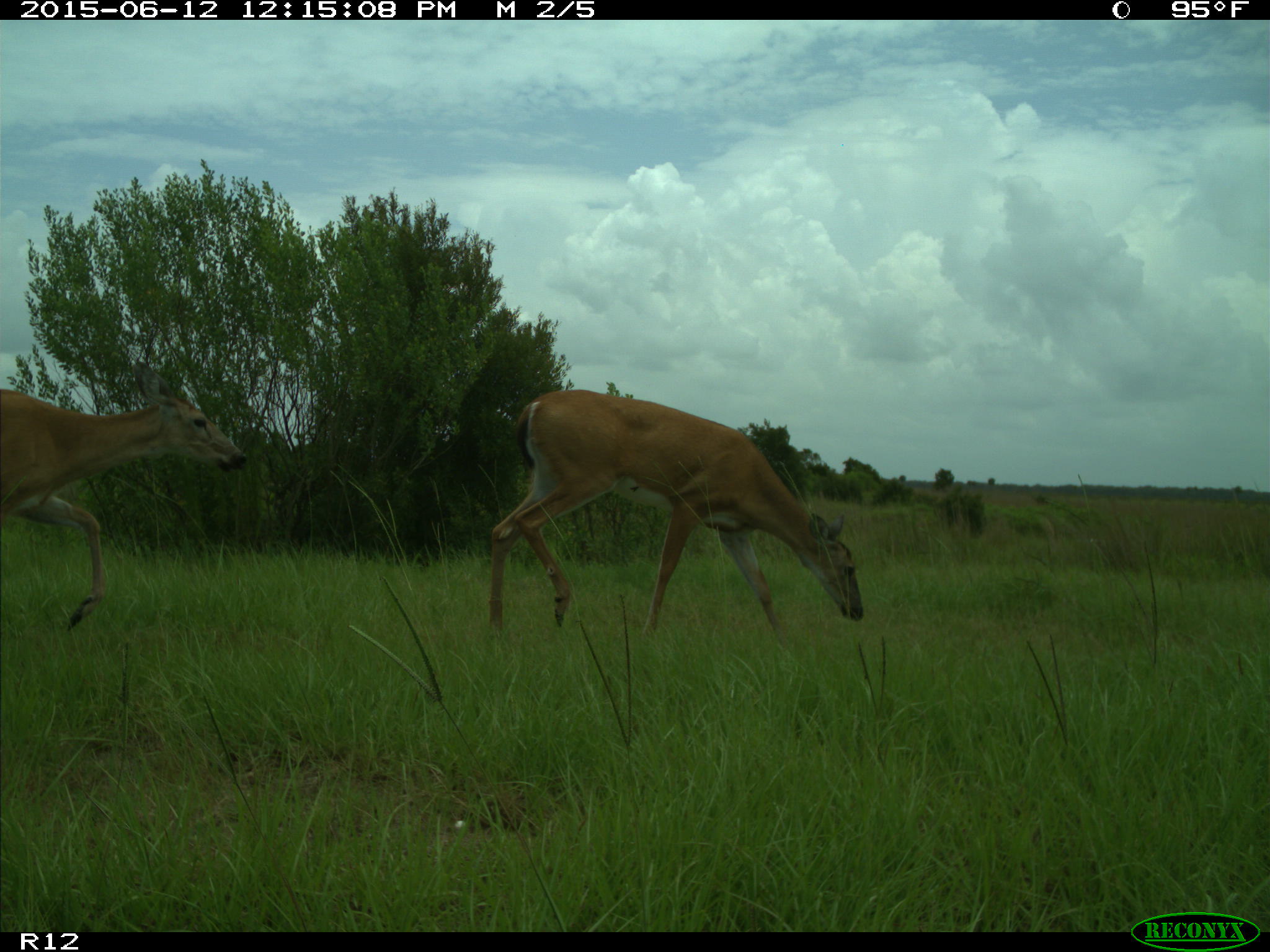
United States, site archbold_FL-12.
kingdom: Animalia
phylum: Chordata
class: Mammalia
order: Artiodactyla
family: Cervidae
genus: Odocoileus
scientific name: Odocoileus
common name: deer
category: unidentified deer